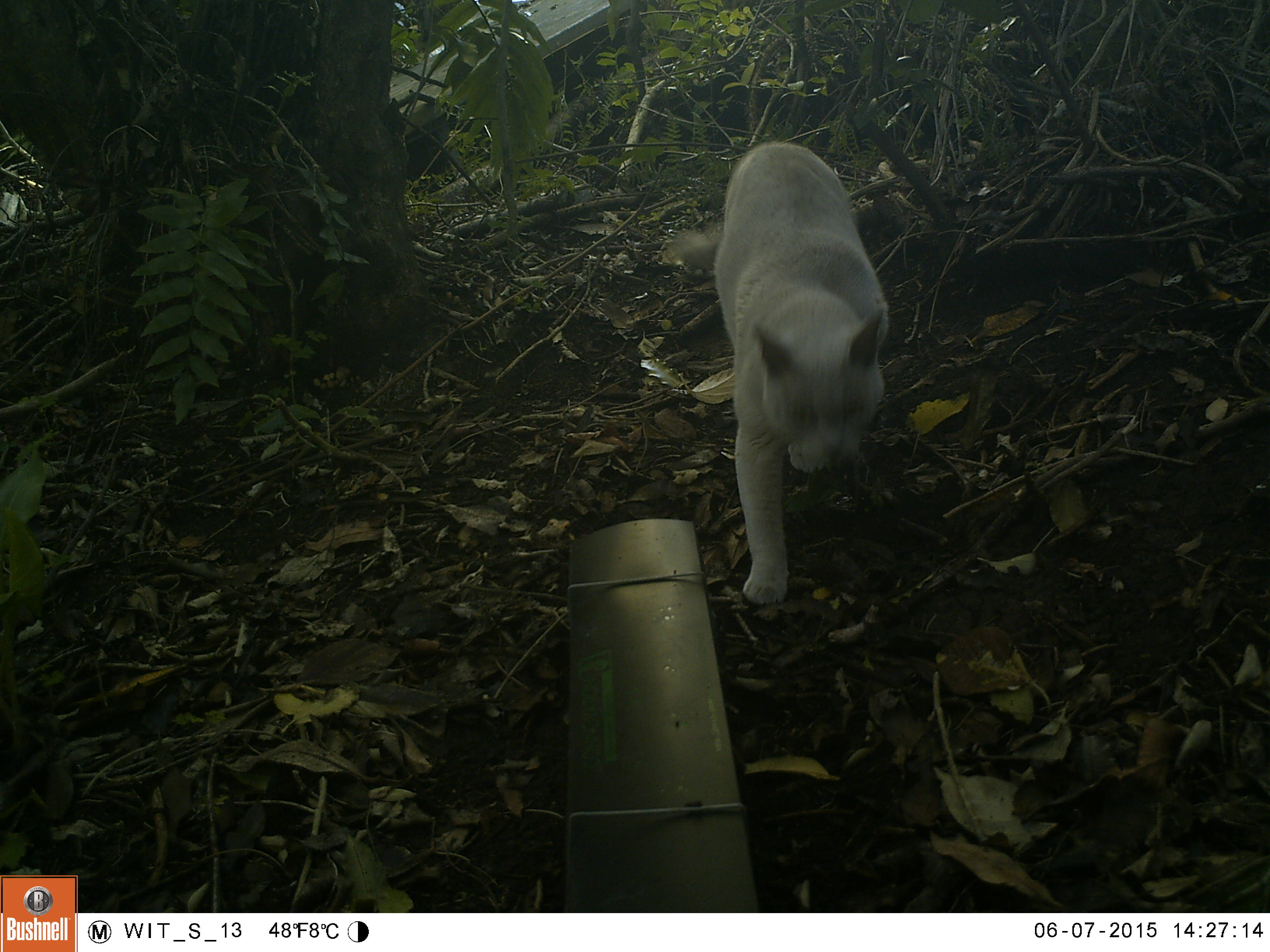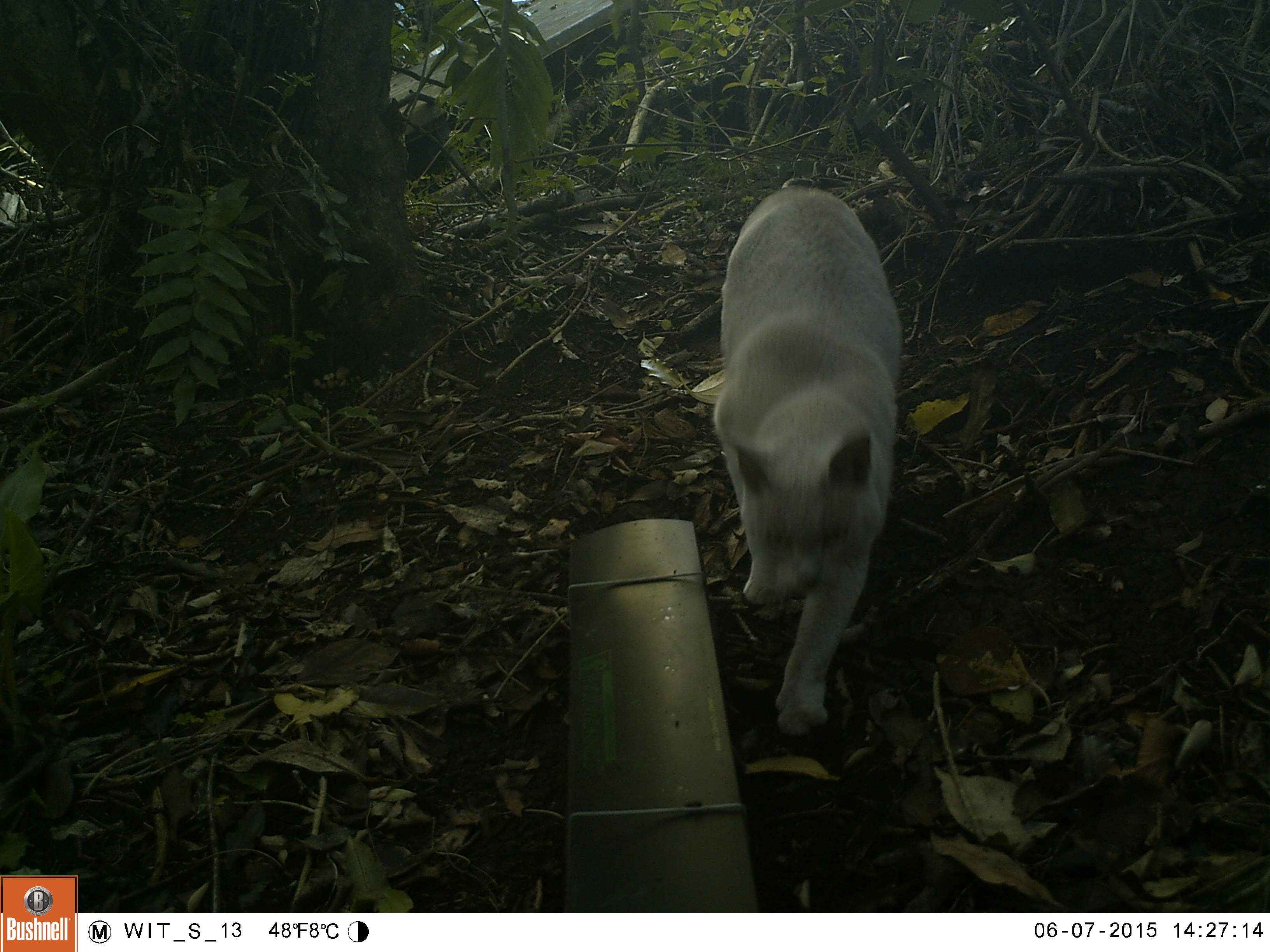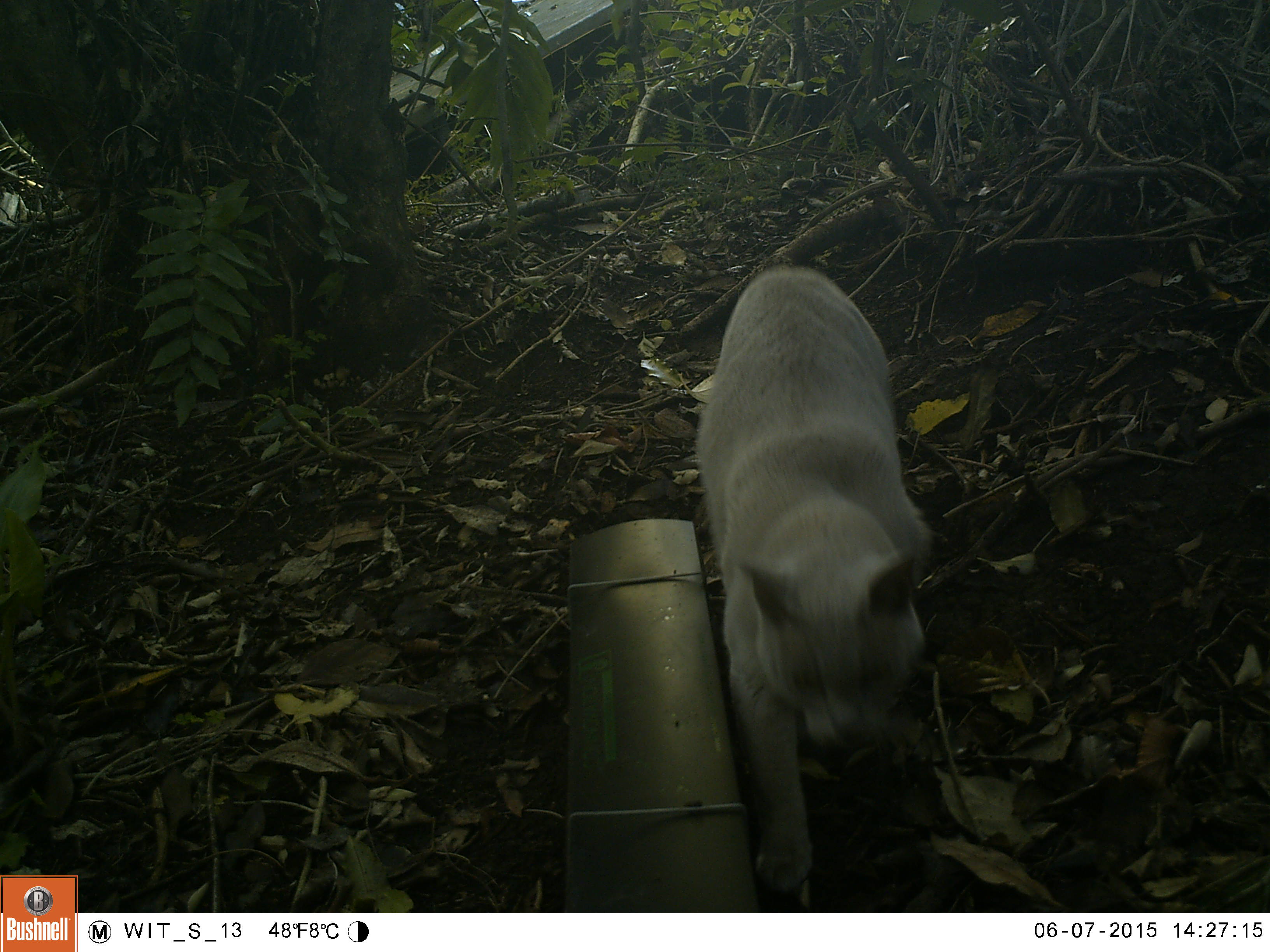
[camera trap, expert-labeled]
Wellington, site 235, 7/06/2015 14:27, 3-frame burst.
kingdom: Animalia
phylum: Chordata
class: Mammalia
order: Carnivora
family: Felidae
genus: Felis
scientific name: Felis catus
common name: cat